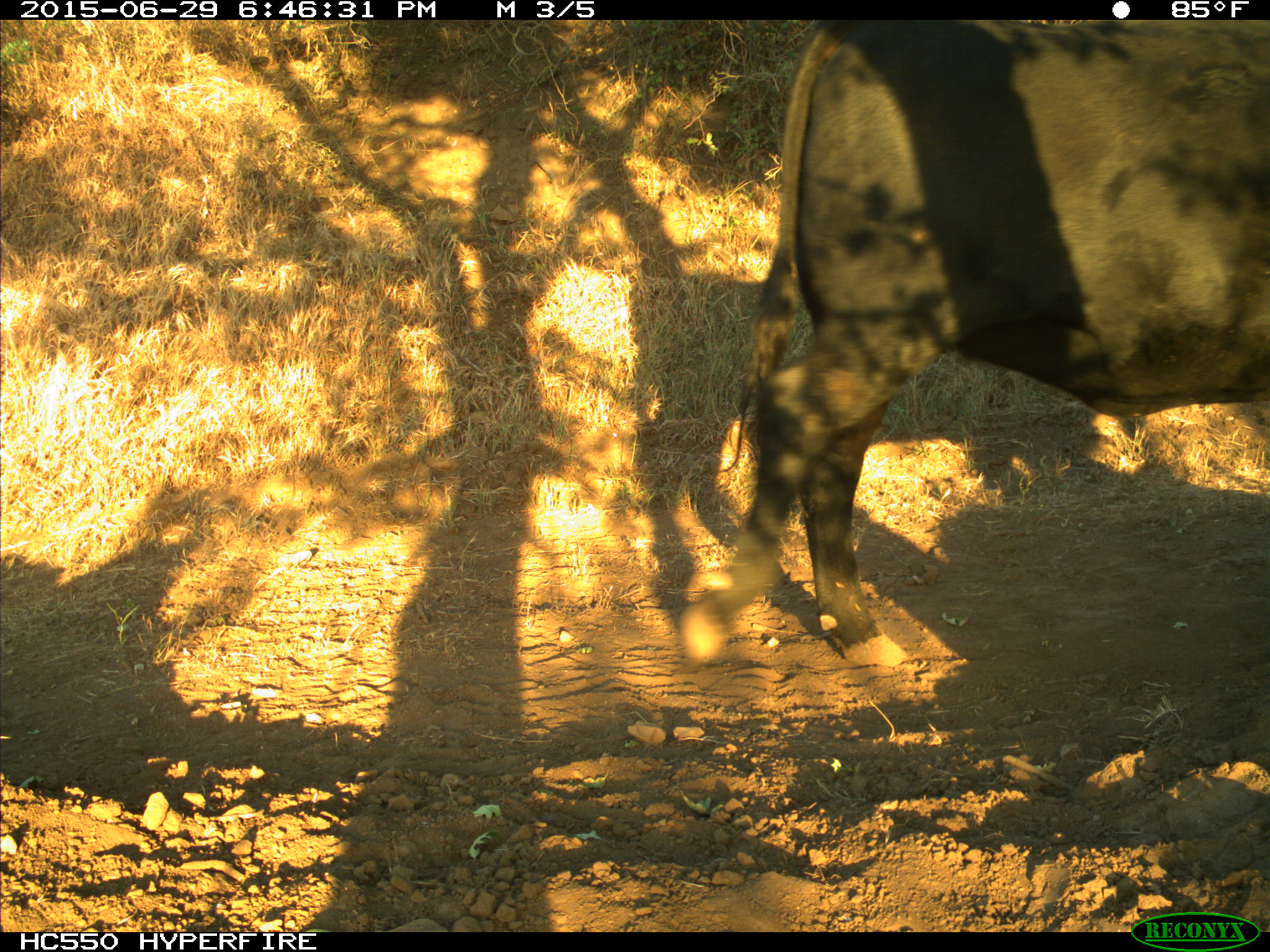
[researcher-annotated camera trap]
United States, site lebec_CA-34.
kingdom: Animalia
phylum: Chordata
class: Mammalia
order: Artiodactyla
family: Bovidae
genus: Bos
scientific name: Bos taurus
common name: domestic cow